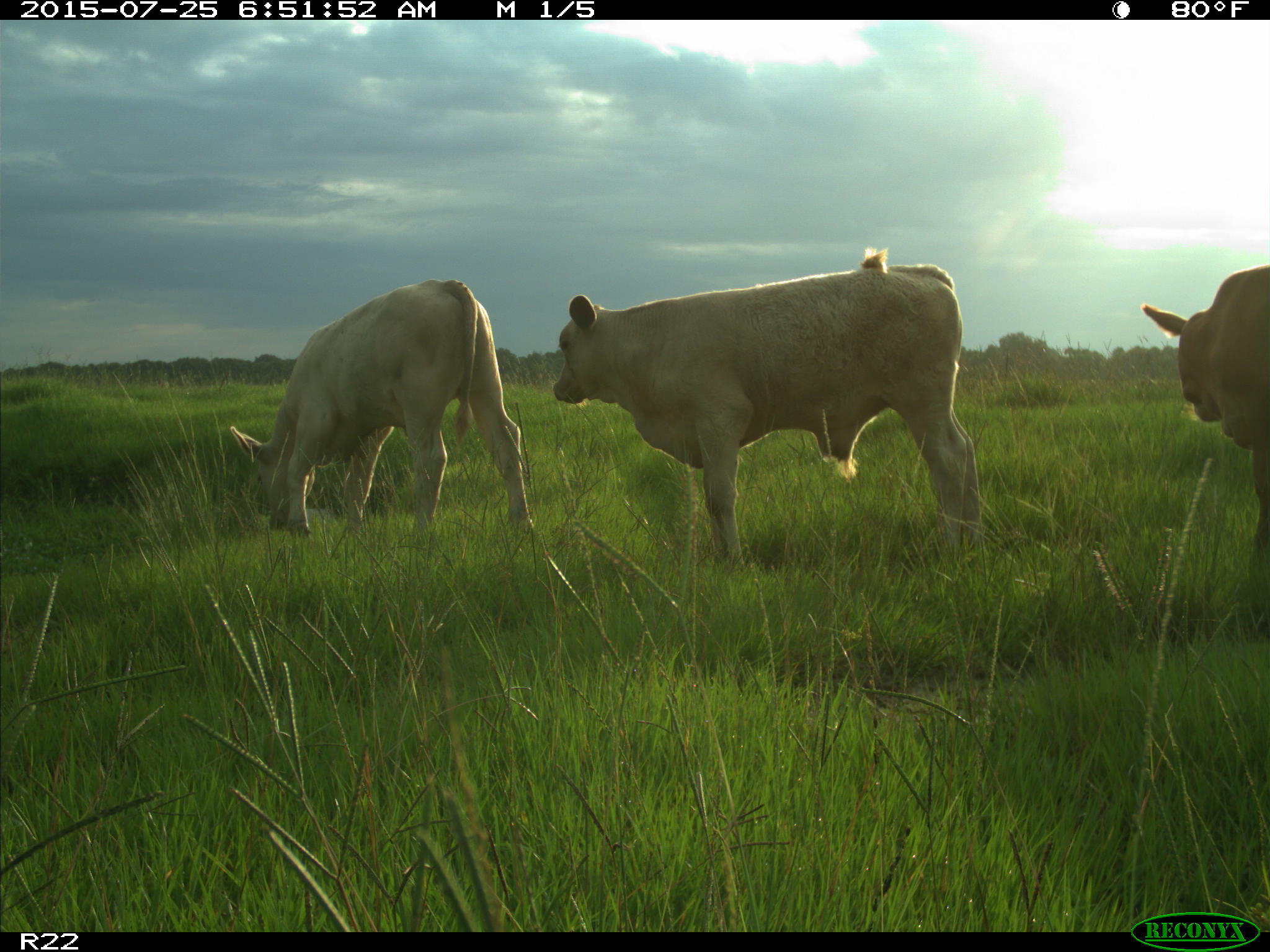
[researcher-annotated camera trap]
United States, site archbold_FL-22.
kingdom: Animalia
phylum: Chordata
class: Mammalia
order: Artiodactyla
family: Bovidae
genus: Bos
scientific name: Bos taurus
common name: domestic cow